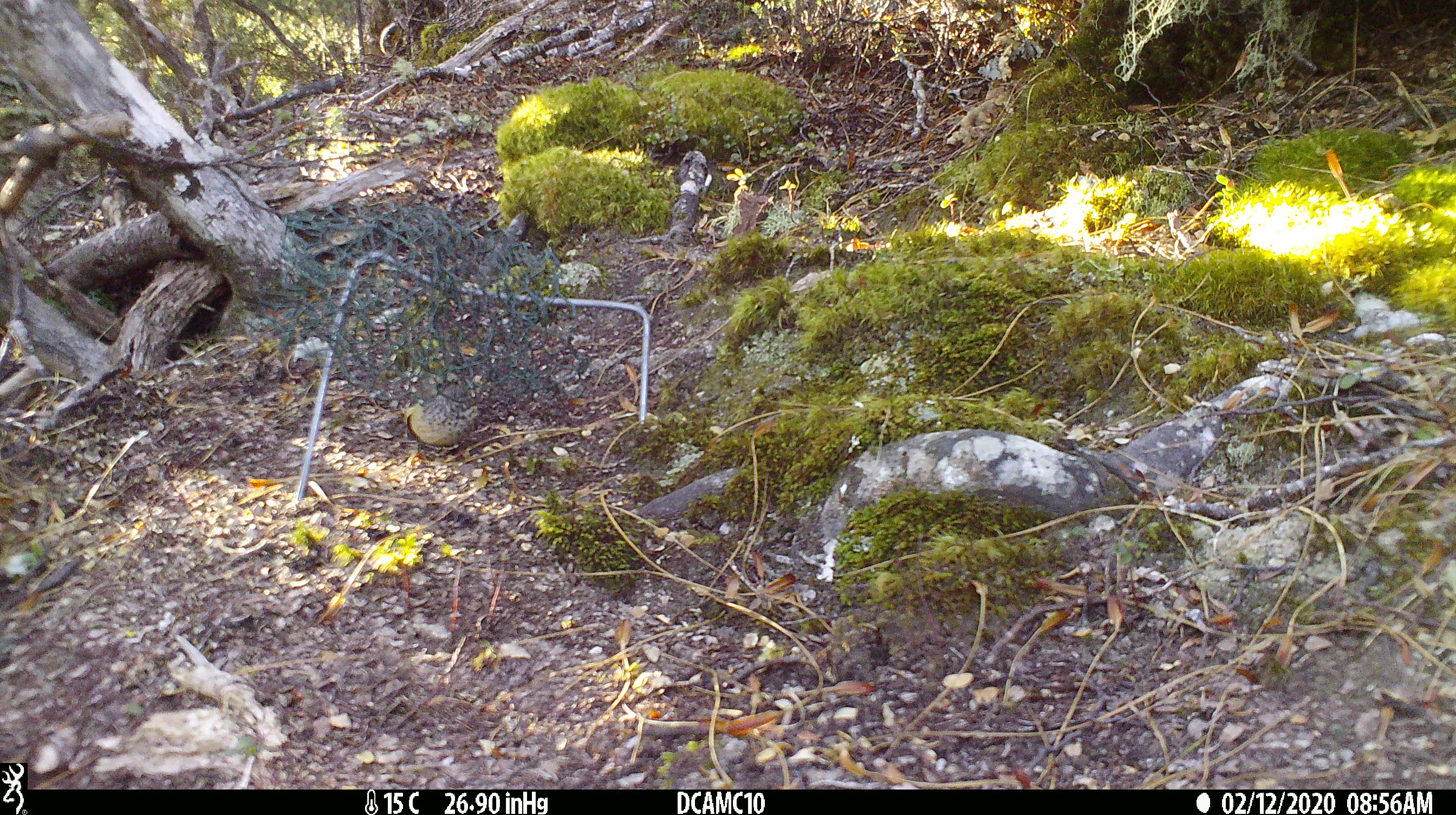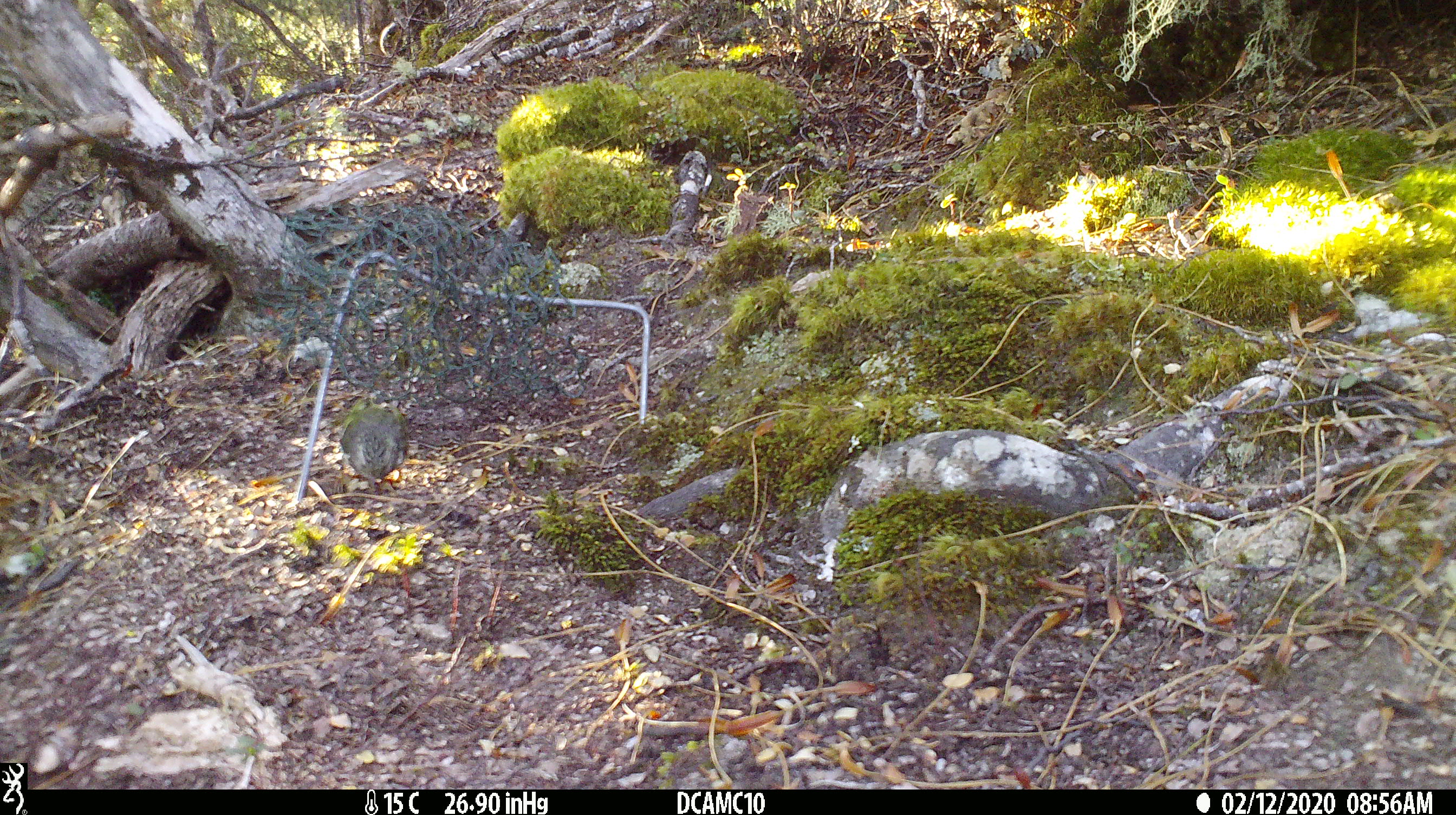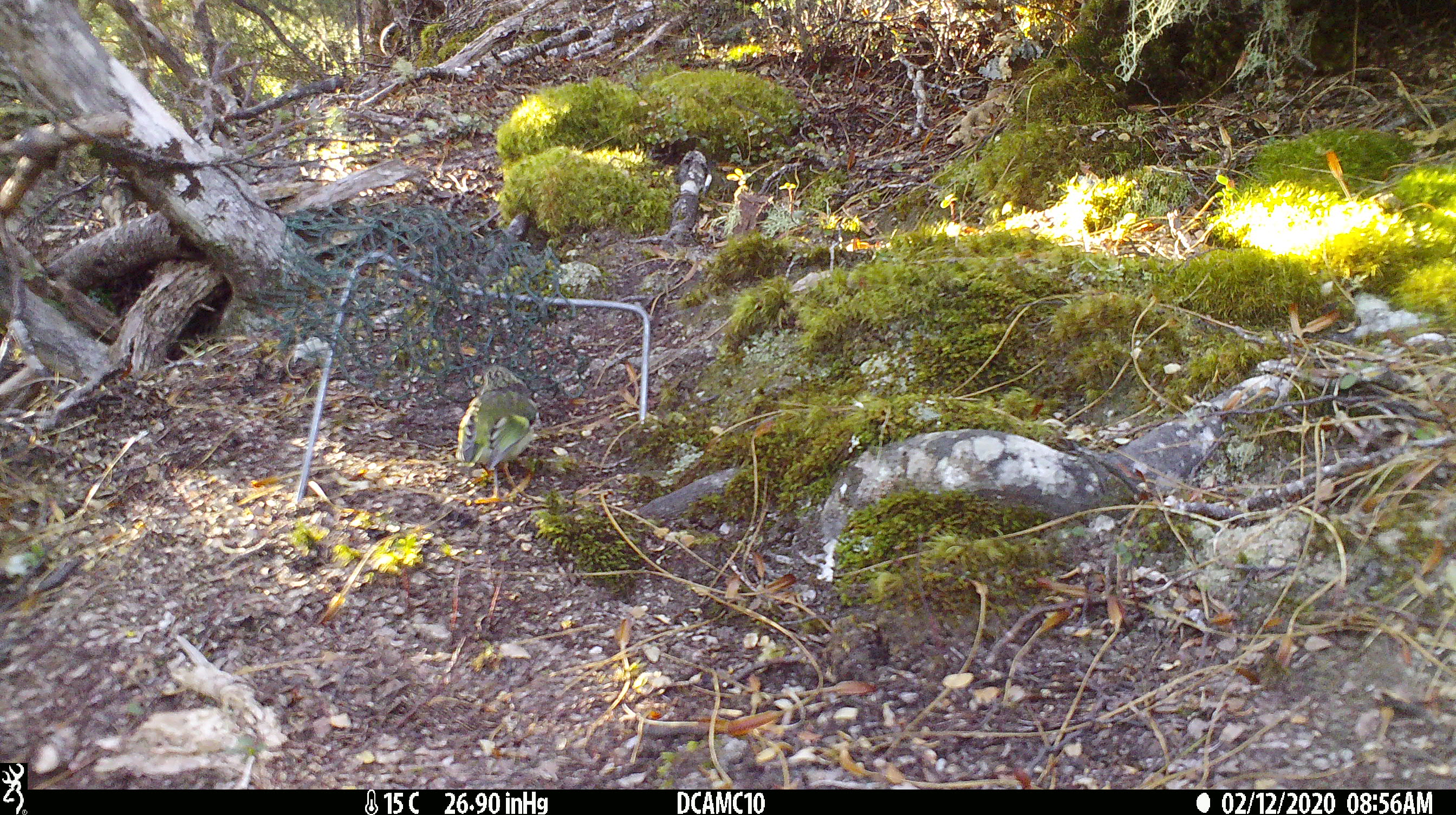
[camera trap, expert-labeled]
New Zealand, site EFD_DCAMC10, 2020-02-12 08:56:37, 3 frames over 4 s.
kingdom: Animalia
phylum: Chordata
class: Aves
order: Passeriformes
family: Acanthisittidae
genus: Acanthisitta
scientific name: Acanthisitta chloris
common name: rifleman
Rifleman (Acanthisitta chloris).